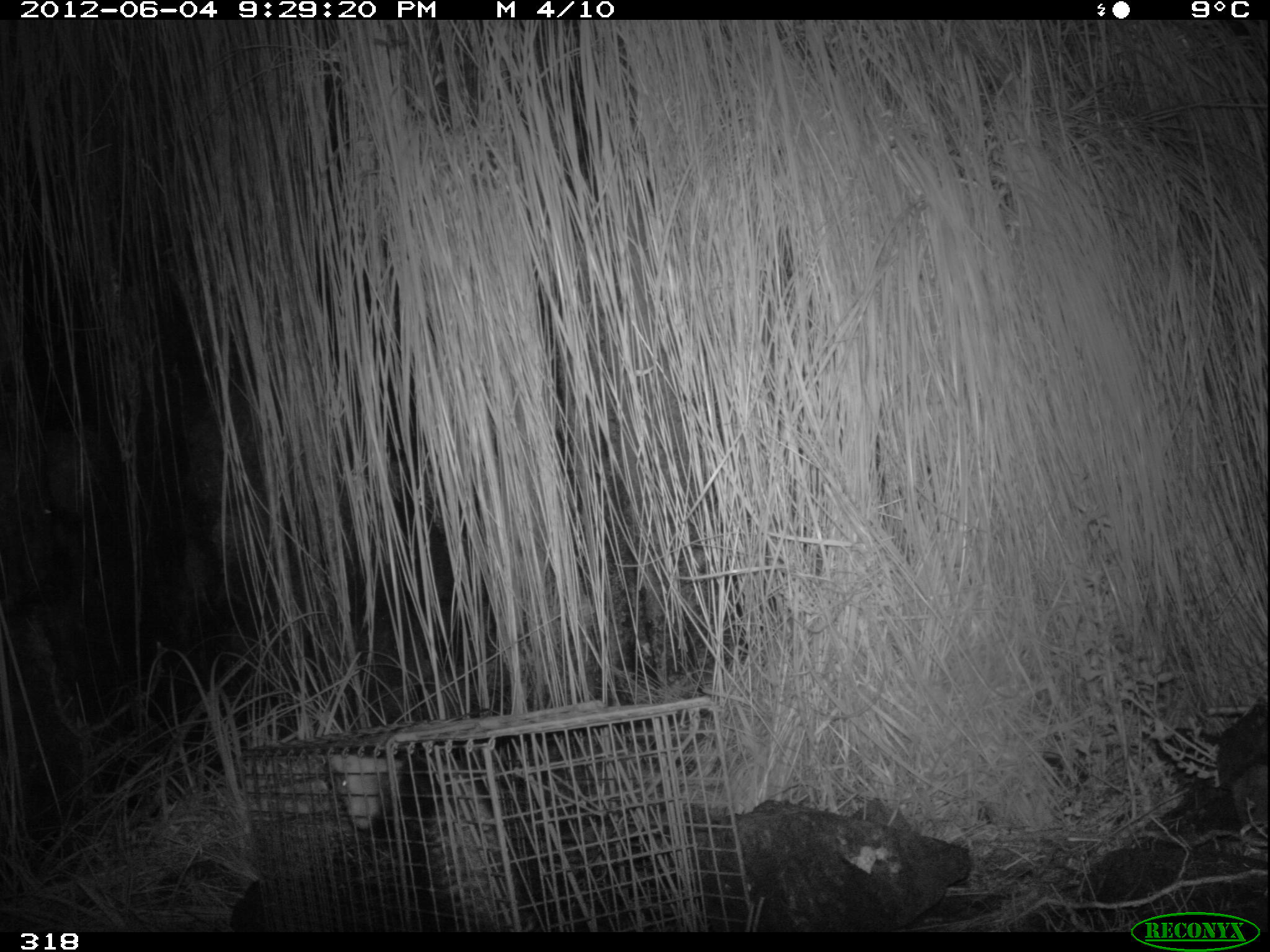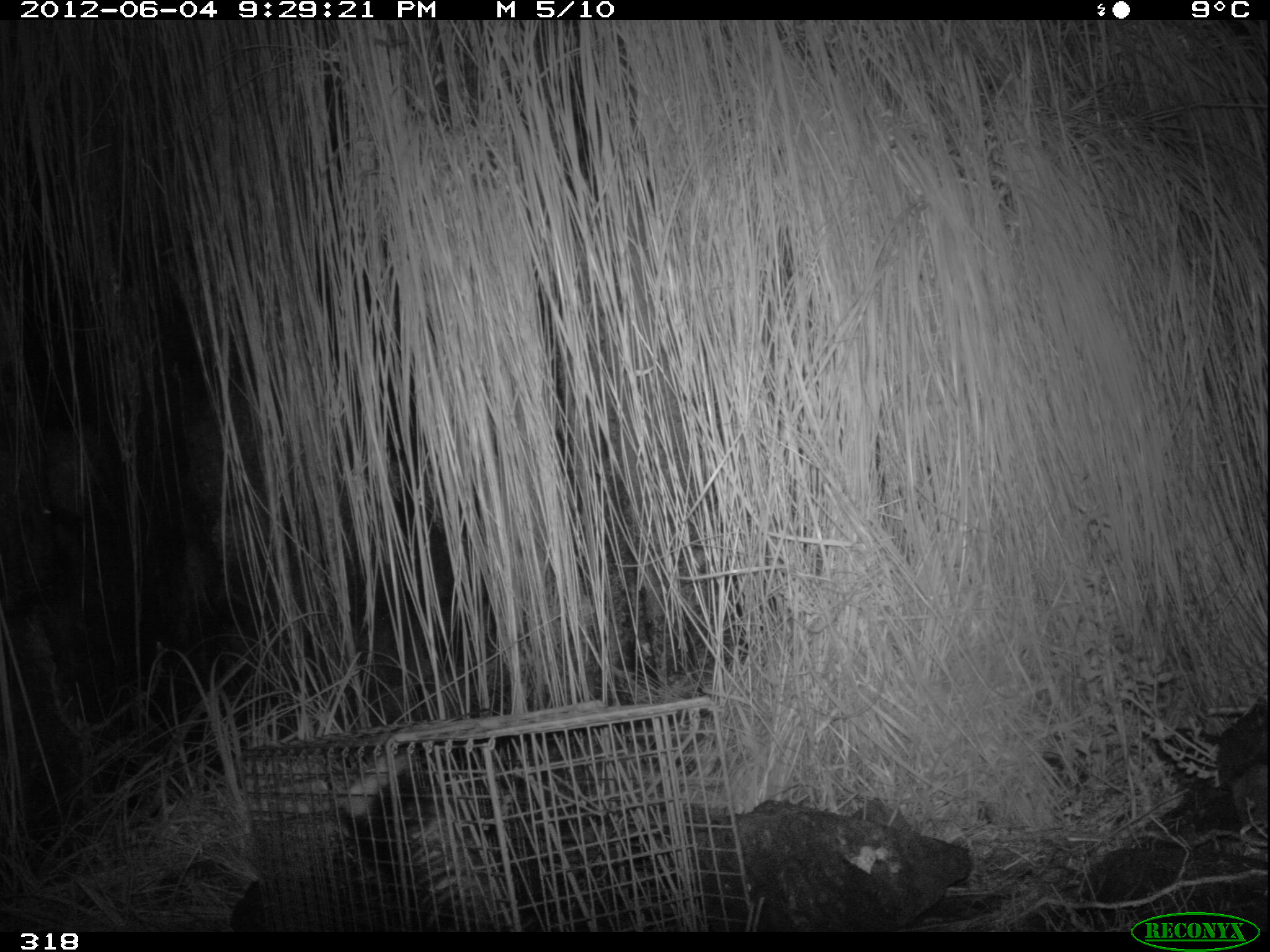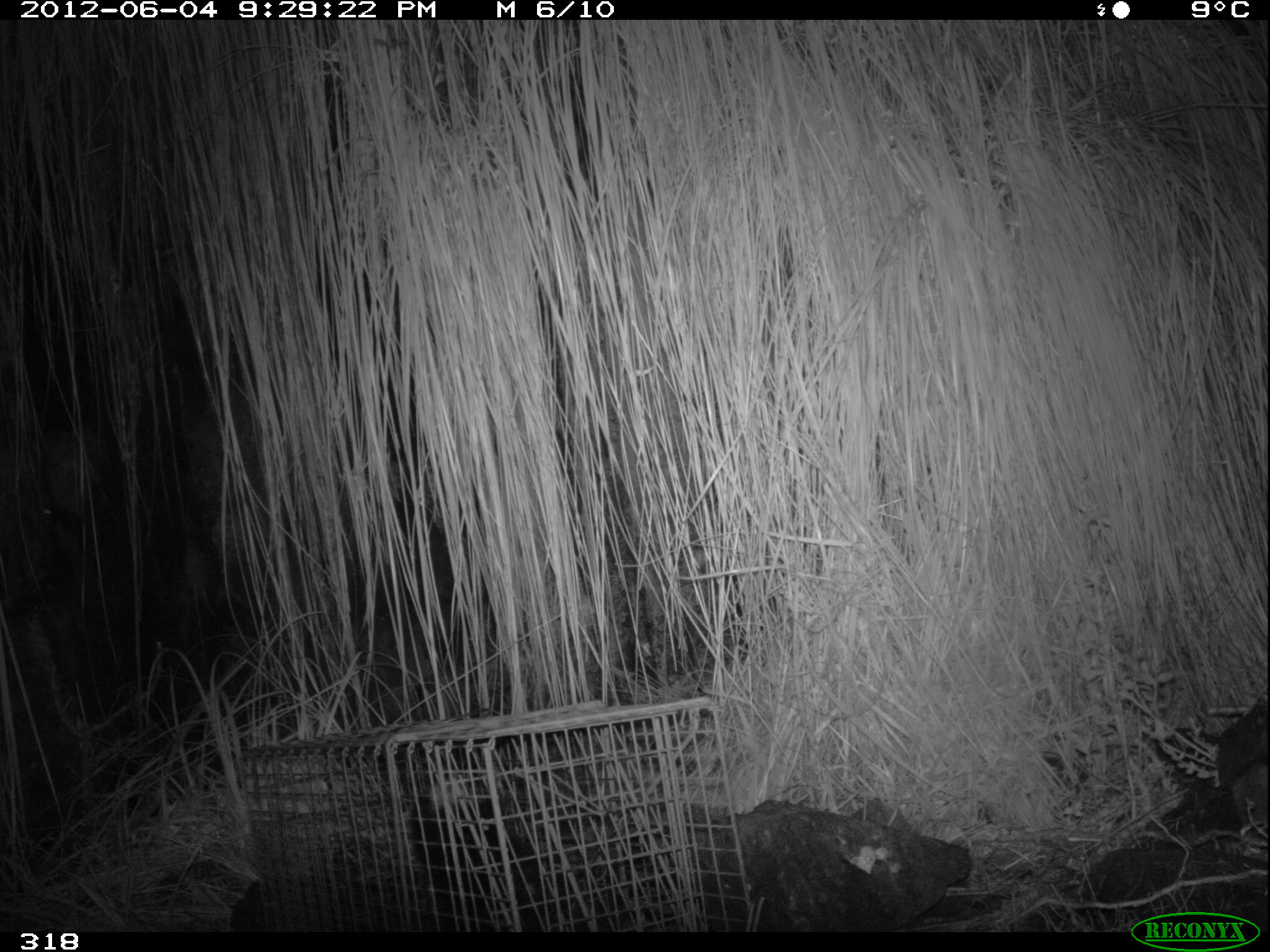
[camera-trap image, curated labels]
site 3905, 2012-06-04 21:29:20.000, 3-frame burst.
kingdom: Animalia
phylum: Chordata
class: Mammalia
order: Didelphimorphia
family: Didelphidae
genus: Didelphis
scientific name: Didelphis pernigra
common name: andean white-eared opossum